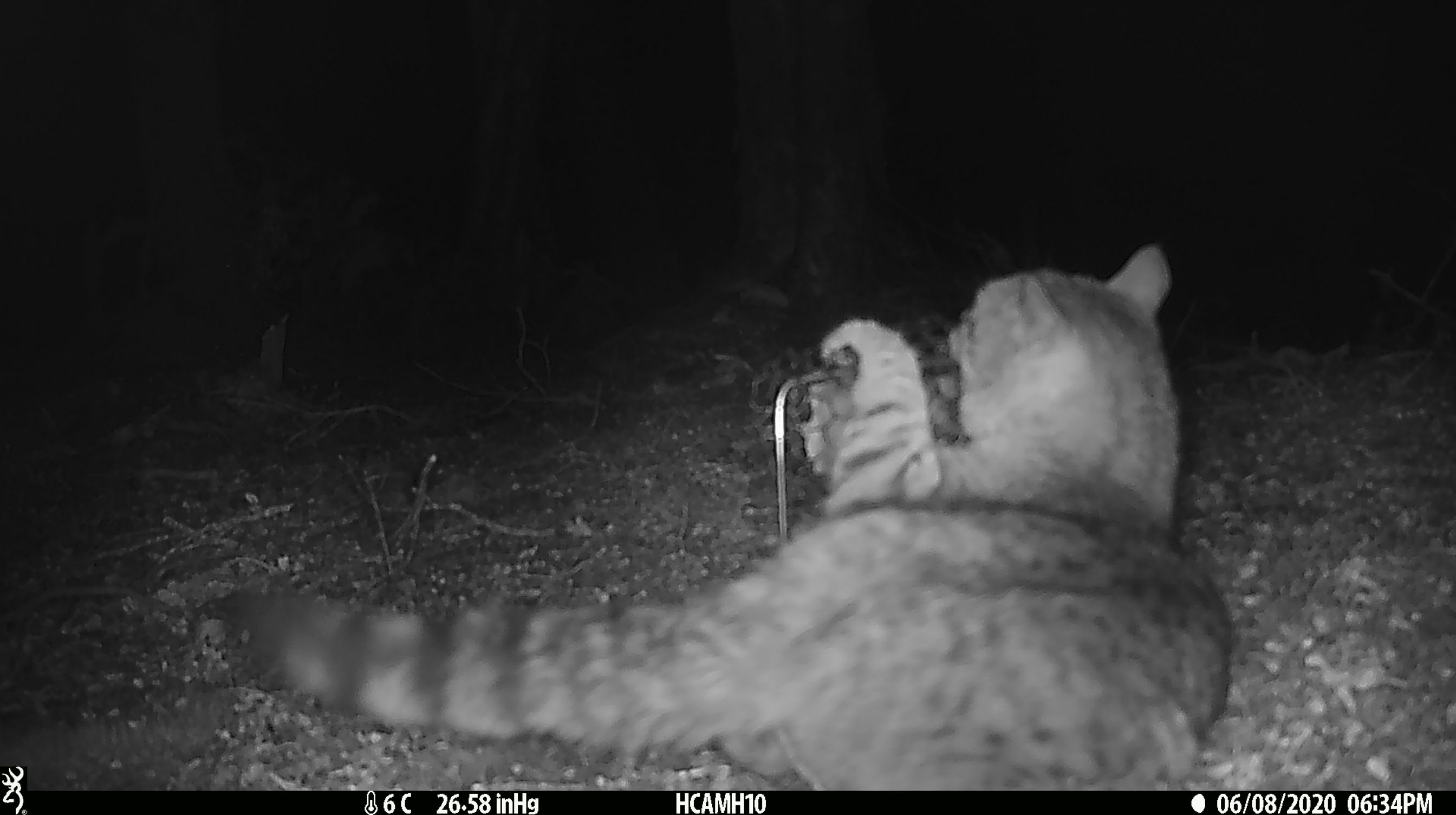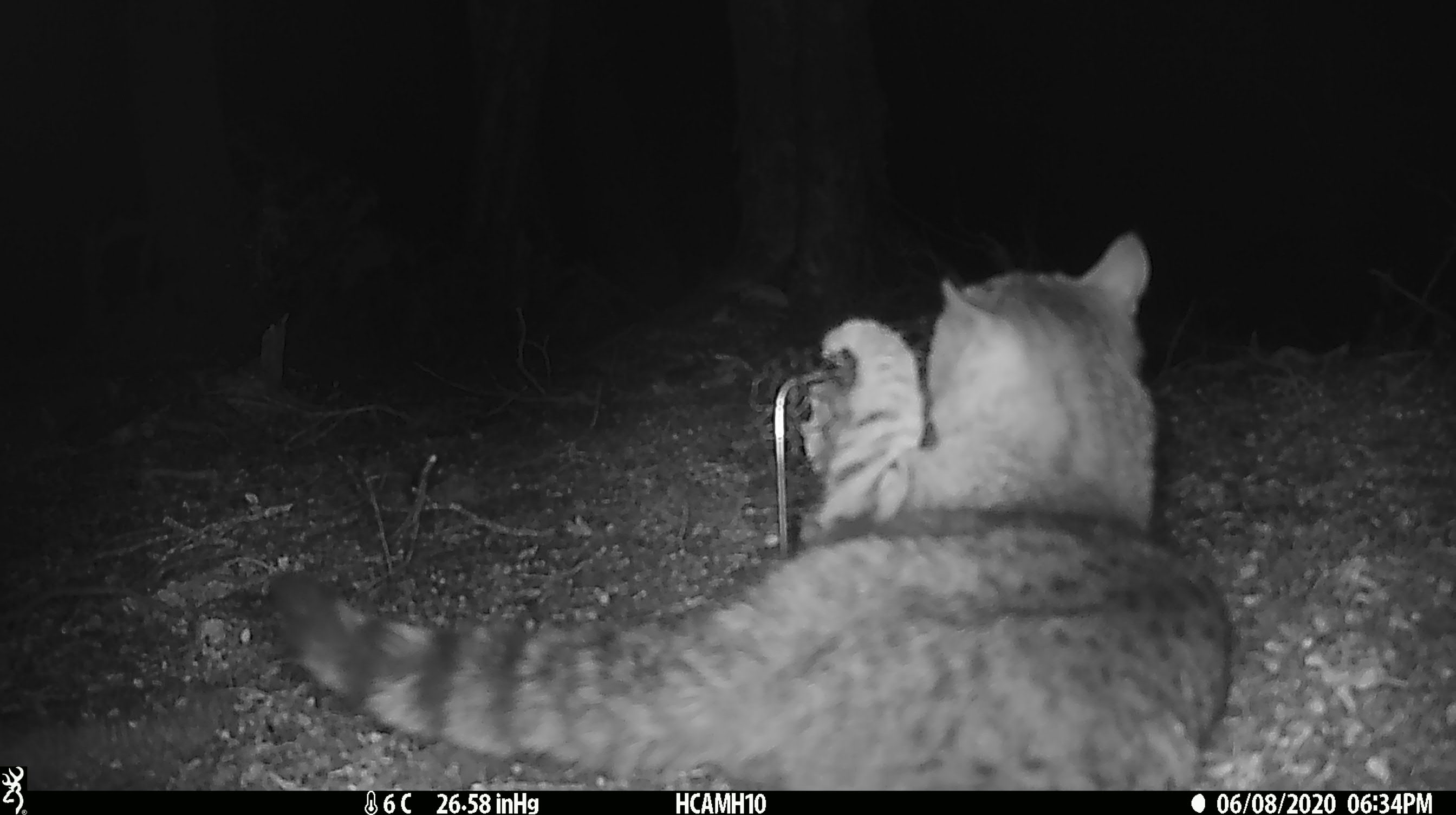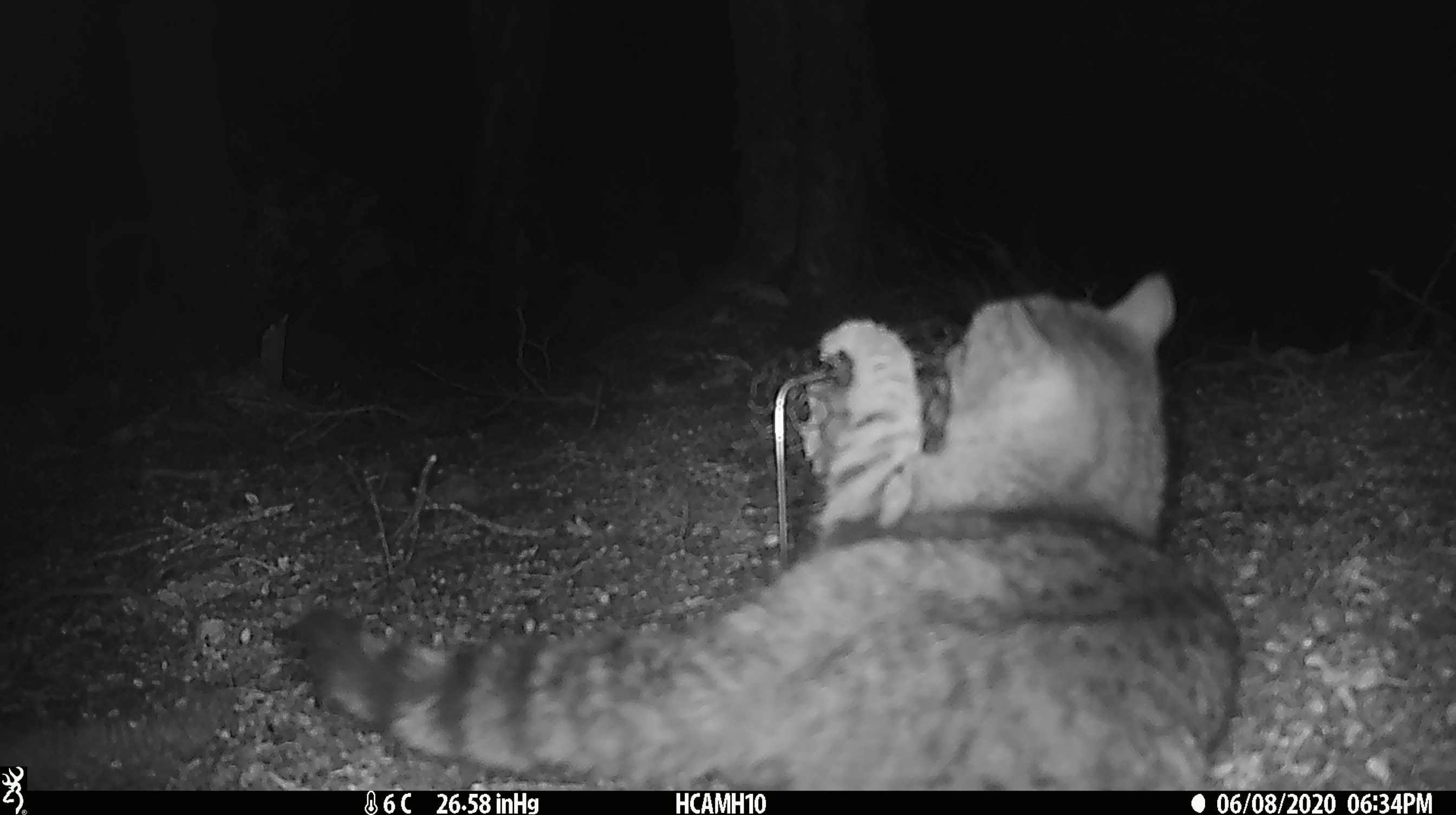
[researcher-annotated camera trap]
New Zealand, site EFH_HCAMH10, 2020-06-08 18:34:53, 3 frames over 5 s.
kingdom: Animalia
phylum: Chordata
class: Mammalia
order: Carnivora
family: Felidae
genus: Felis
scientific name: Felis catus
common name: domestic cat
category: cat